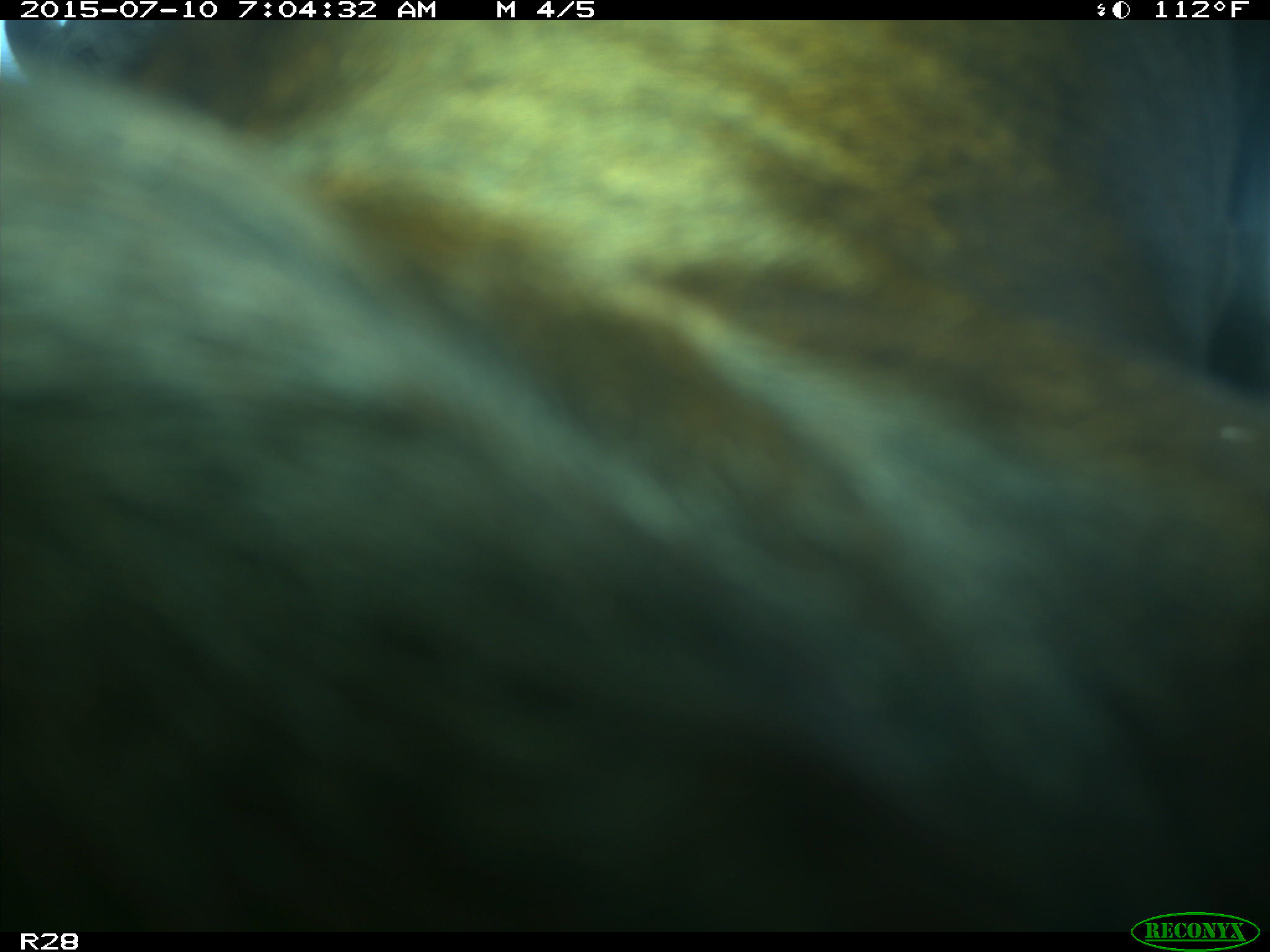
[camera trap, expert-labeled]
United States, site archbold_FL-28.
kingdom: Animalia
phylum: Chordata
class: Mammalia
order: Artiodactyla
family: Bovidae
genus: Bos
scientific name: Bos taurus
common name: domestic cow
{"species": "Bos taurus (domestic cow)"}